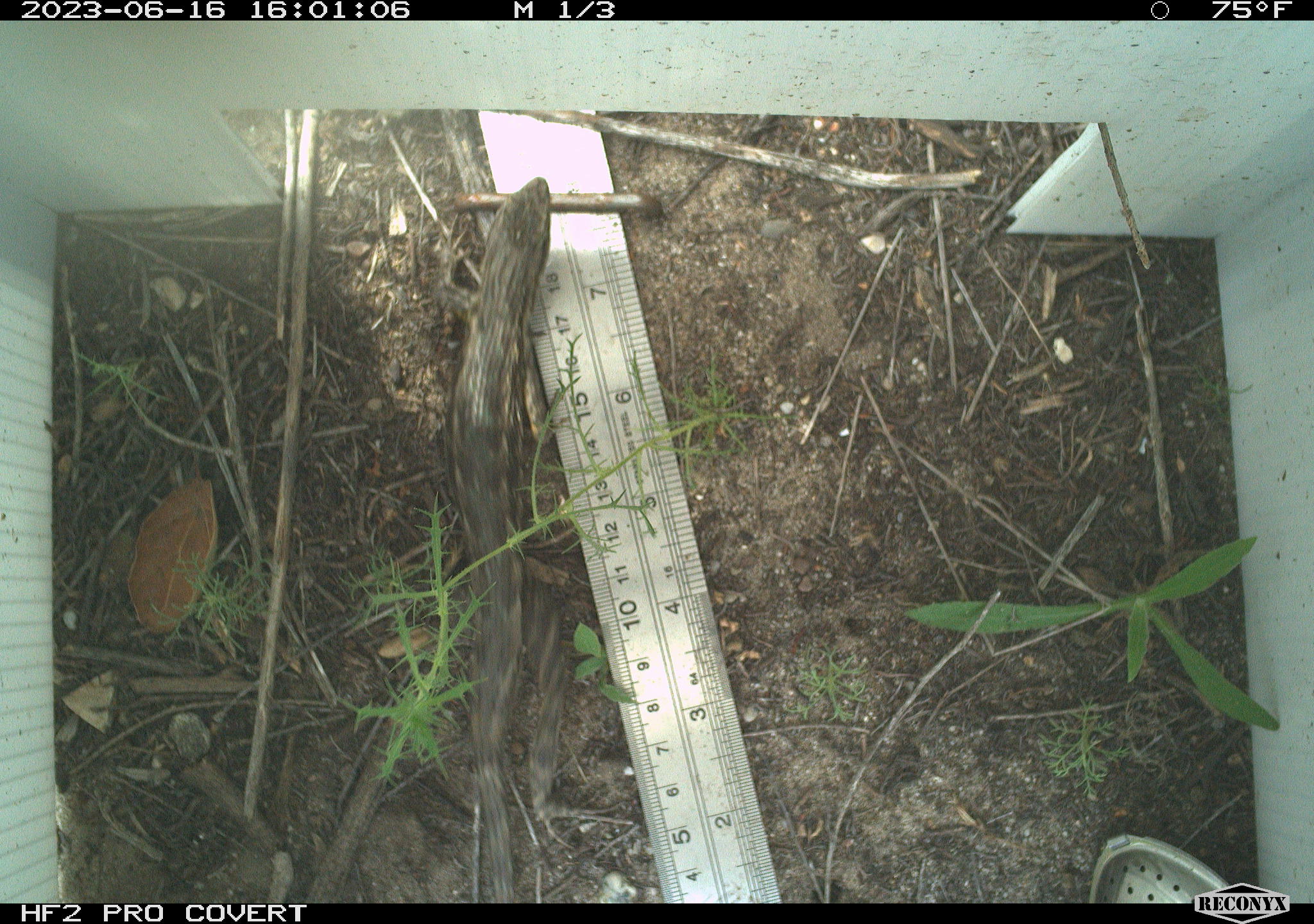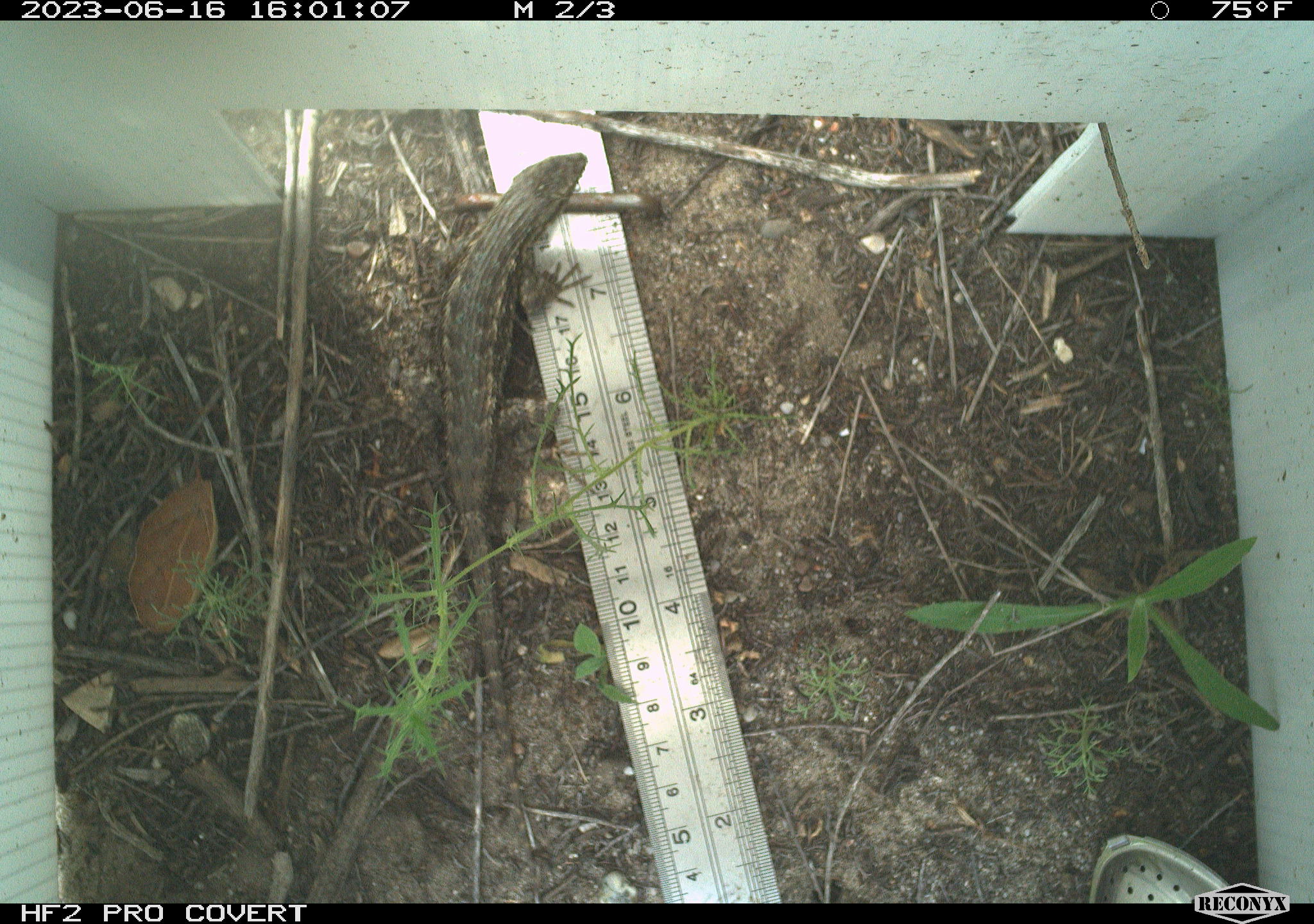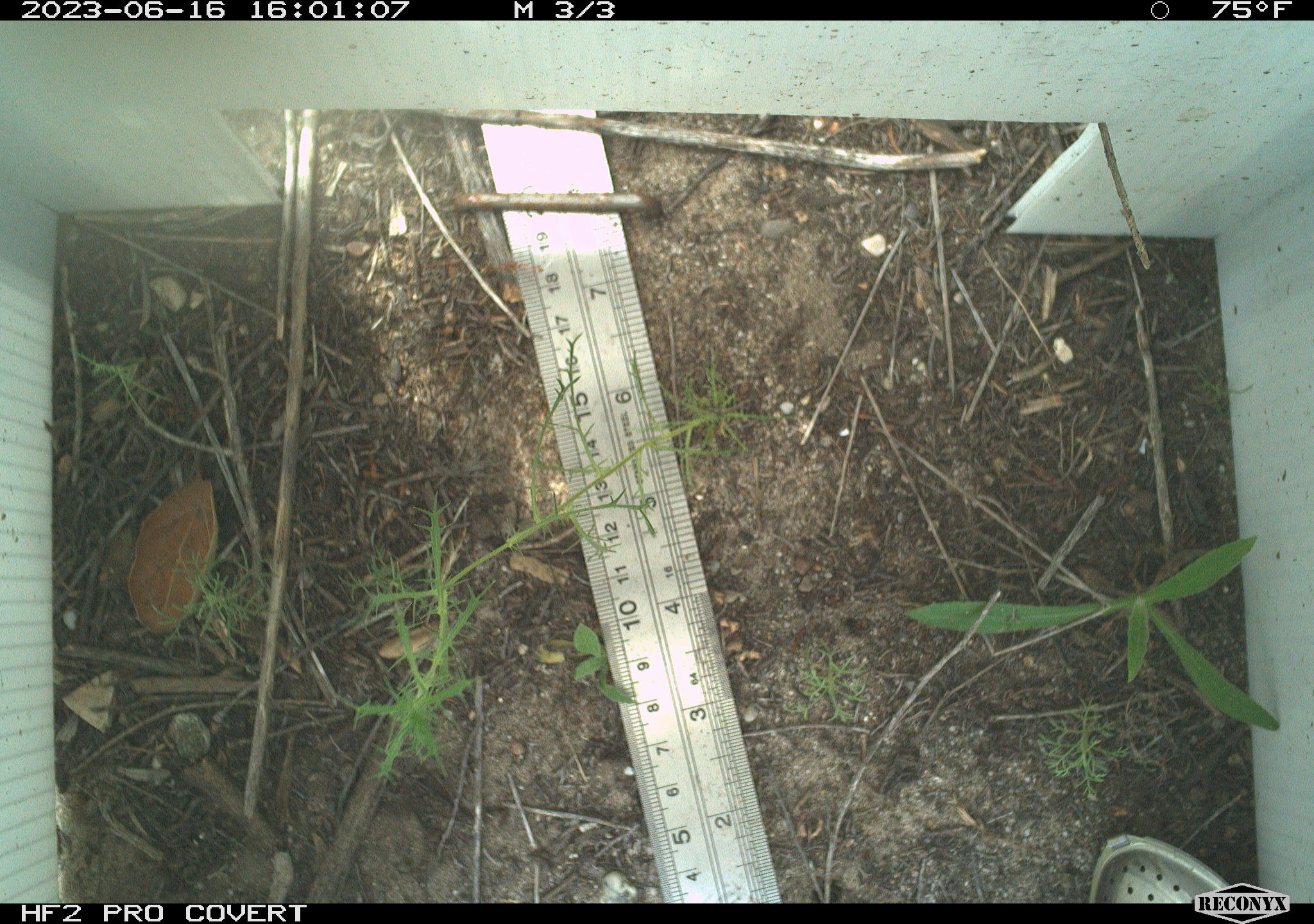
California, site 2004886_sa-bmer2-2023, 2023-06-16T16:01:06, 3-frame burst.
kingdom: Animalia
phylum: Chordata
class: Reptilia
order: Squamata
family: Phrynosomatidae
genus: Sceloporus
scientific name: Sceloporus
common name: spiny lizards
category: sceloporus species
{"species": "sceloporus species (spiny lizards) (Sceloporus)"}